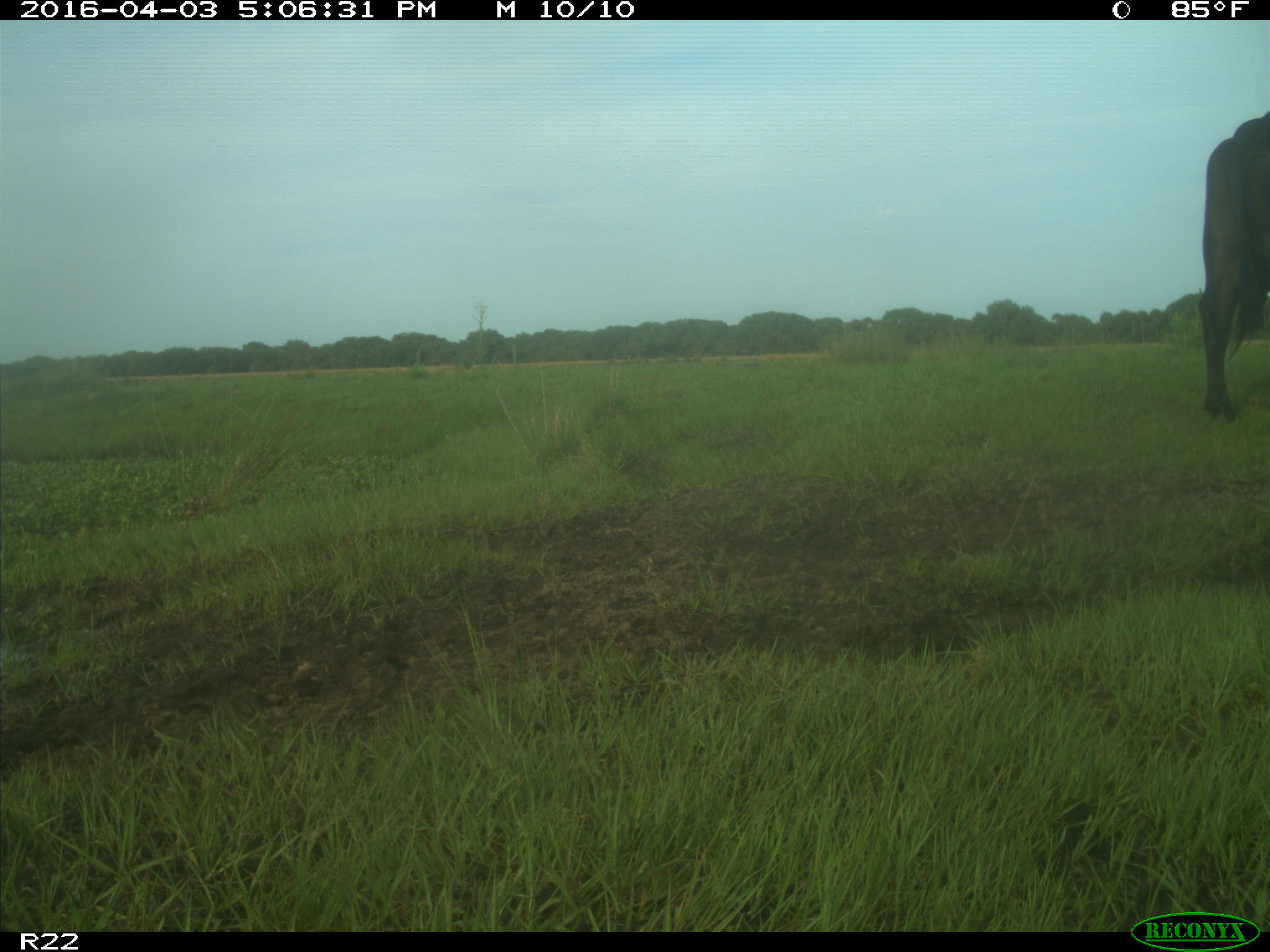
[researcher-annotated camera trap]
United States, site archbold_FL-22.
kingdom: Animalia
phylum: Chordata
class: Mammalia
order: Artiodactyla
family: Bovidae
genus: Bos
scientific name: Bos taurus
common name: domestic cow